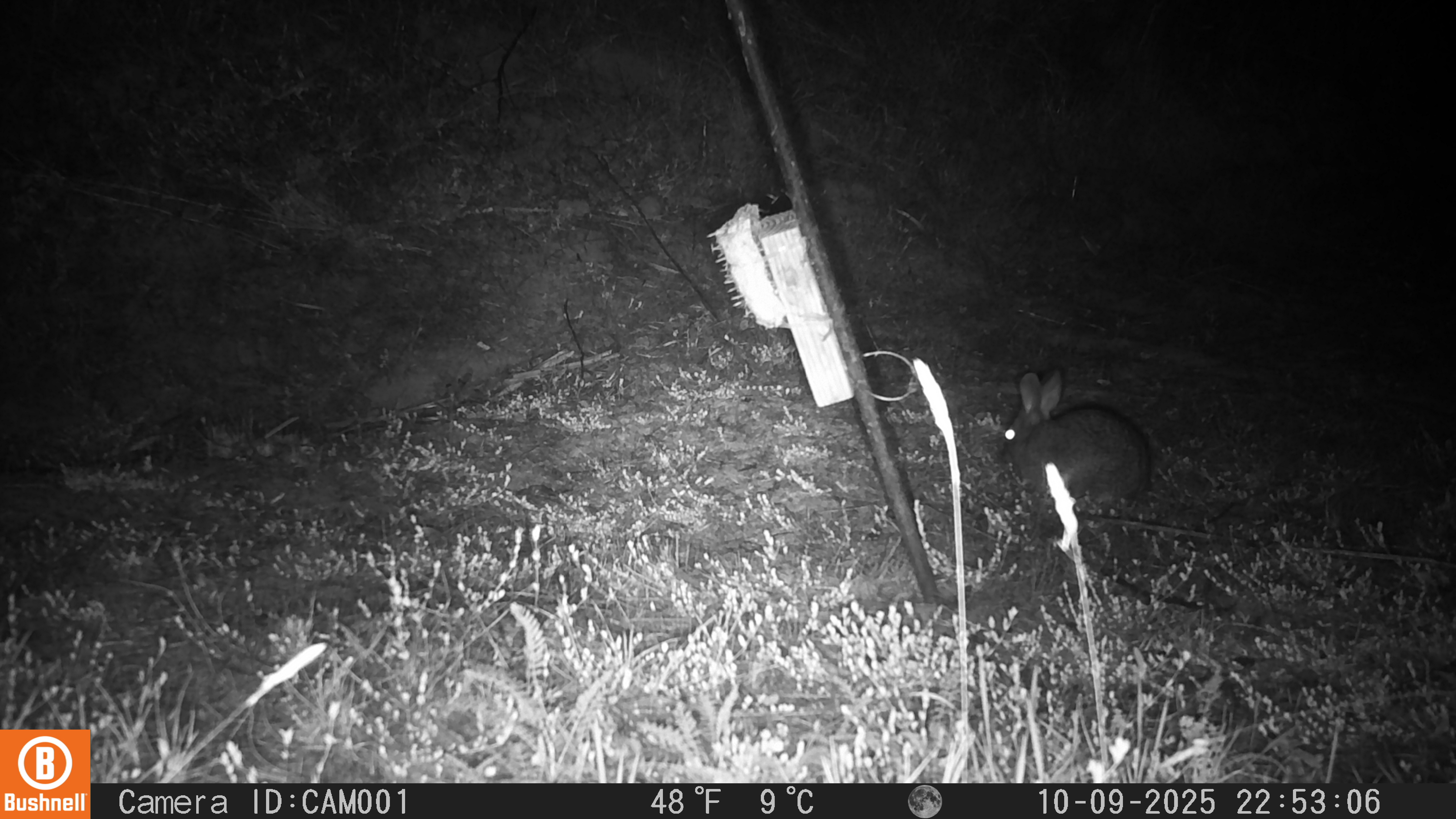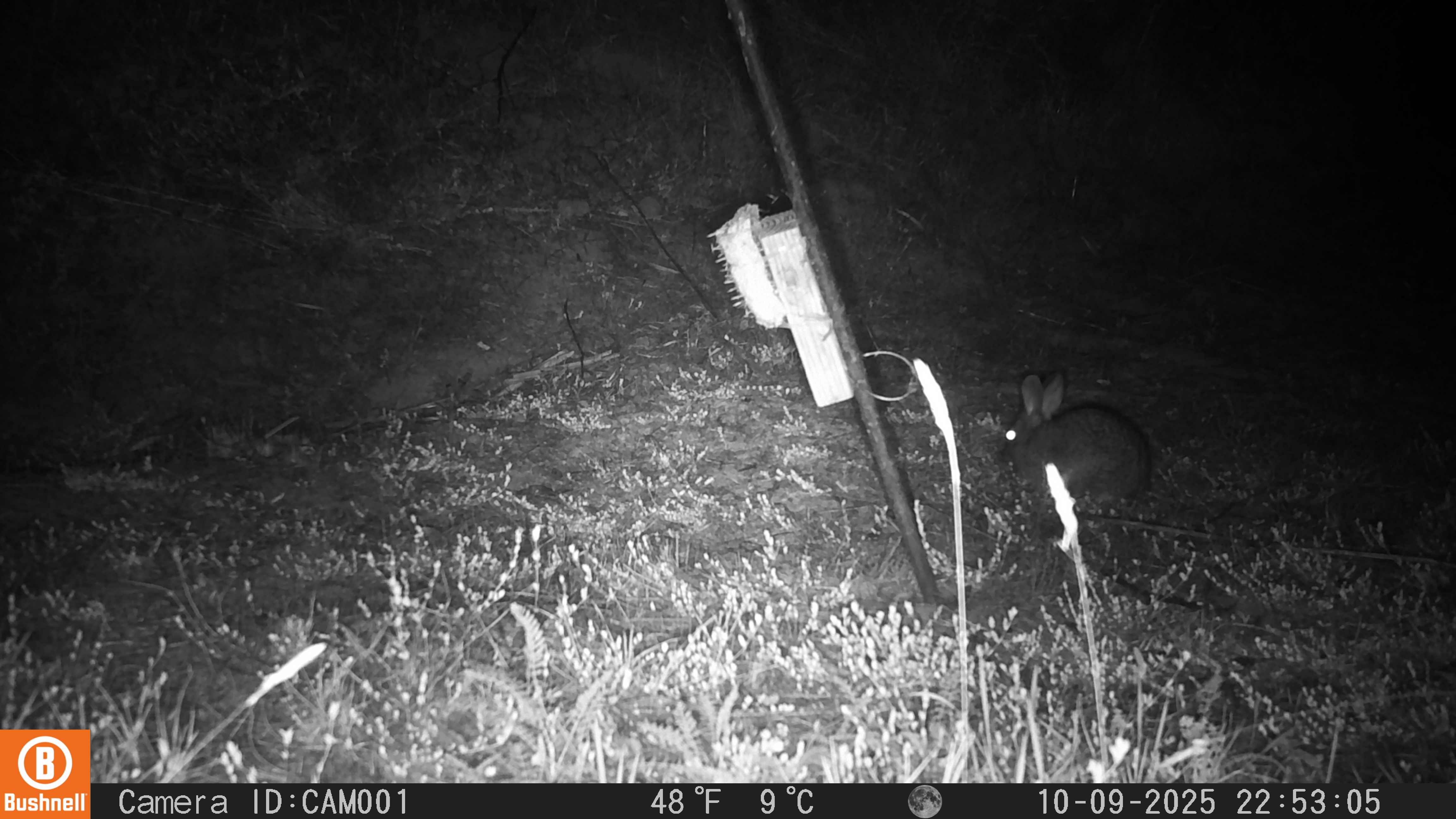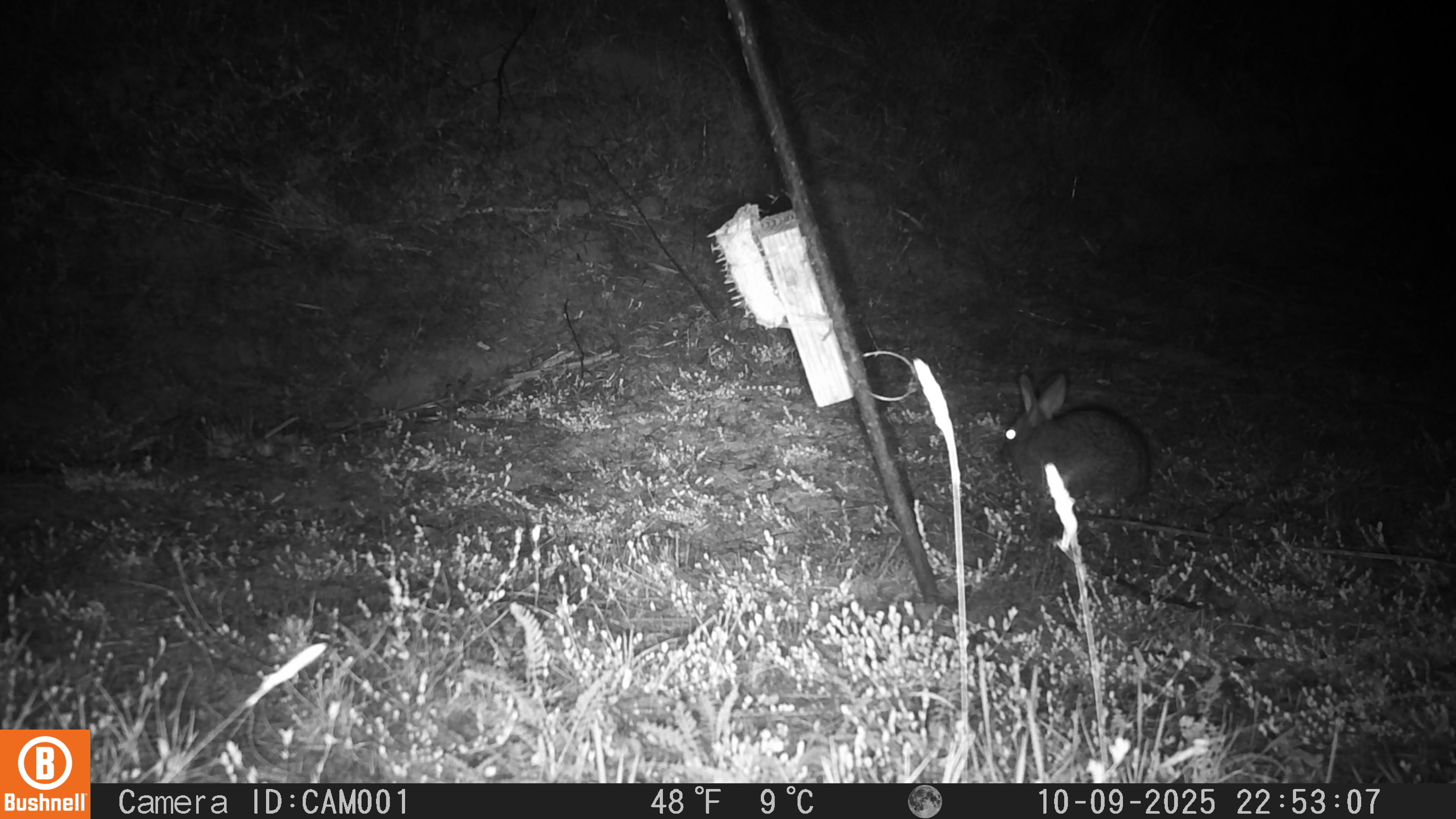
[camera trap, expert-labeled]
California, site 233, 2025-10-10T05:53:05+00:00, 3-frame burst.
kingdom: Animalia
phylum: Chordata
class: Mammalia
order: Lagomorpha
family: Leporidae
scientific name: Leporidae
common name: rabbit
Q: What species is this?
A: Rabbit (Leporidae).